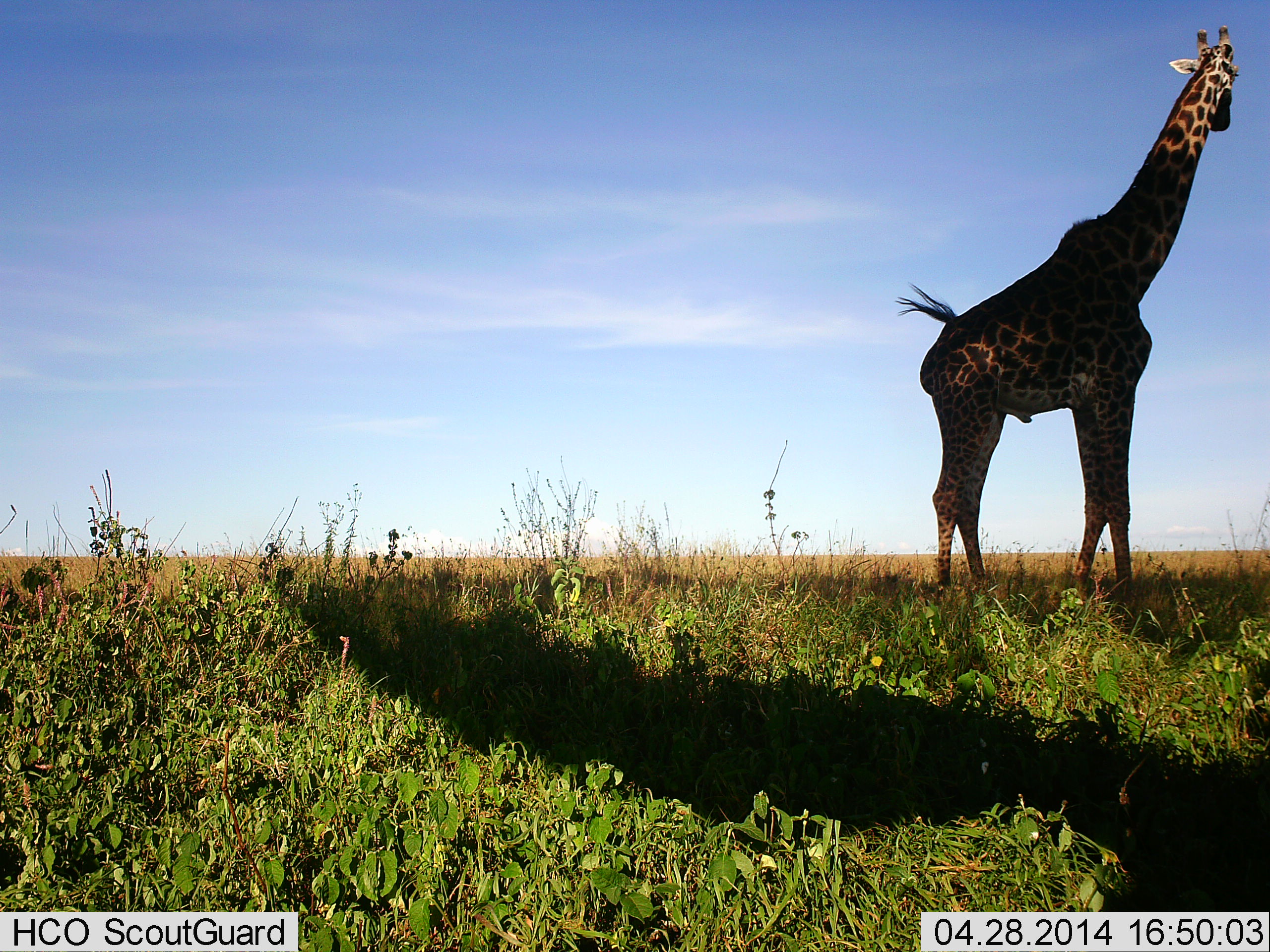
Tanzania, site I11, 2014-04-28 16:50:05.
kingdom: Animalia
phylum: Chordata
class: Mammalia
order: Artiodactyla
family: Giraffidae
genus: Giraffa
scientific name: Giraffa camelopardalis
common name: giraffe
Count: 1.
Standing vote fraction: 100%.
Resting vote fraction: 0%.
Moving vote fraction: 0%.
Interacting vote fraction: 0%.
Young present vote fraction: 0%.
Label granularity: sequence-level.